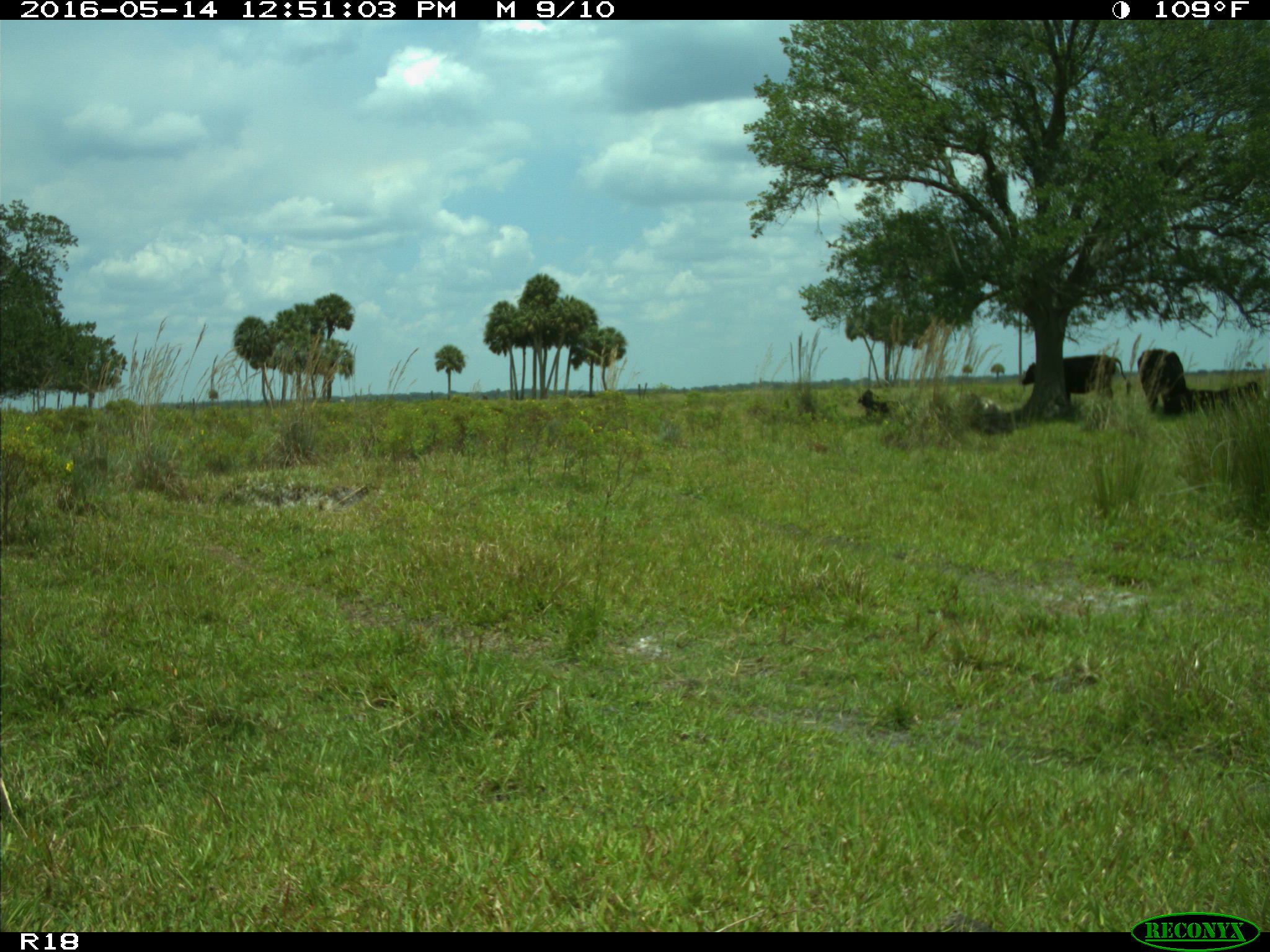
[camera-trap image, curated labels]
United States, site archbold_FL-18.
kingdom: Animalia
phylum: Chordata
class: Mammalia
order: Artiodactyla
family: Bovidae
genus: Bos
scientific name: Bos taurus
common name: domestic cow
Bos taurus (domestic cow).